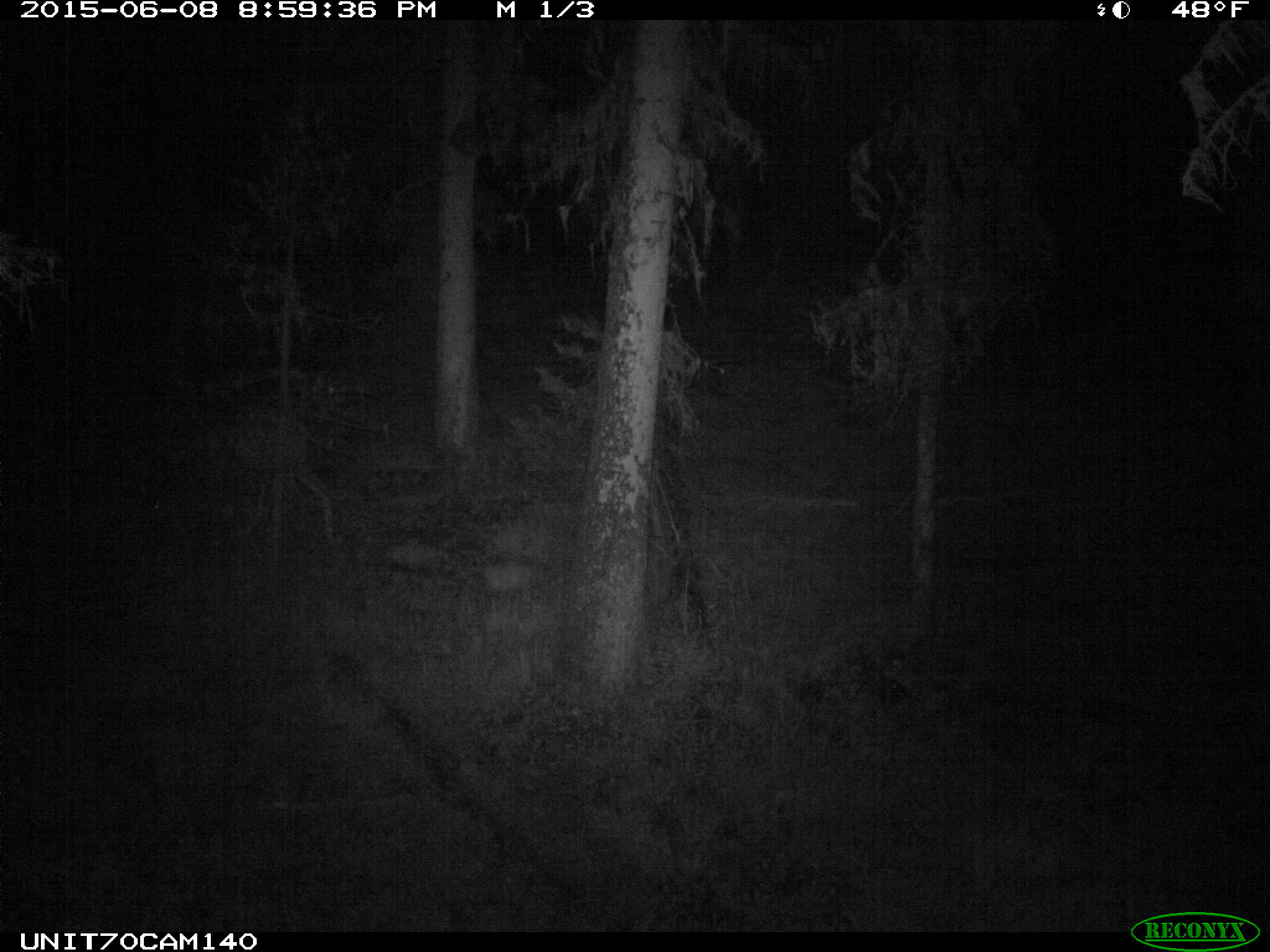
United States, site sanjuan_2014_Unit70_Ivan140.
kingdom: Animalia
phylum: Chordata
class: Mammalia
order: Artiodactyla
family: Cervidae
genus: Odocoileus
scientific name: Odocoileus hemionus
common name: mule deer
Odocoileus hemionus (mule deer).